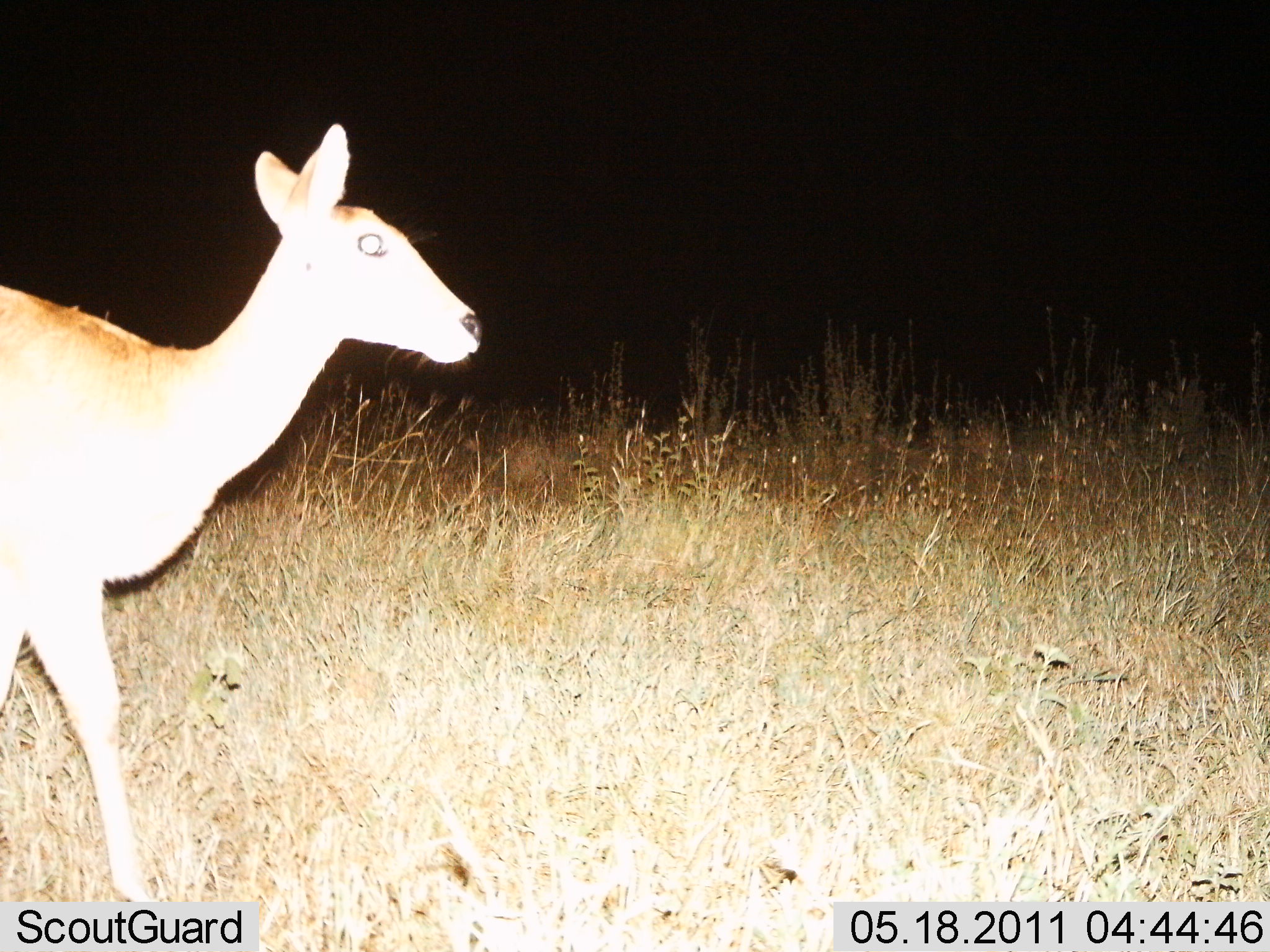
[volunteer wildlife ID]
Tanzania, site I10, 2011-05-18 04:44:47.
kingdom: Animalia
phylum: Chordata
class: Mammalia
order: Artiodactyla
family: Bovidae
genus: Redunca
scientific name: Redunca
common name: reedbuck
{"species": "reedbuck (Redunca)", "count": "1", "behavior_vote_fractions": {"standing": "45%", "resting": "0%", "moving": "64%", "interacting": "0%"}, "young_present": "0%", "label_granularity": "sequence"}